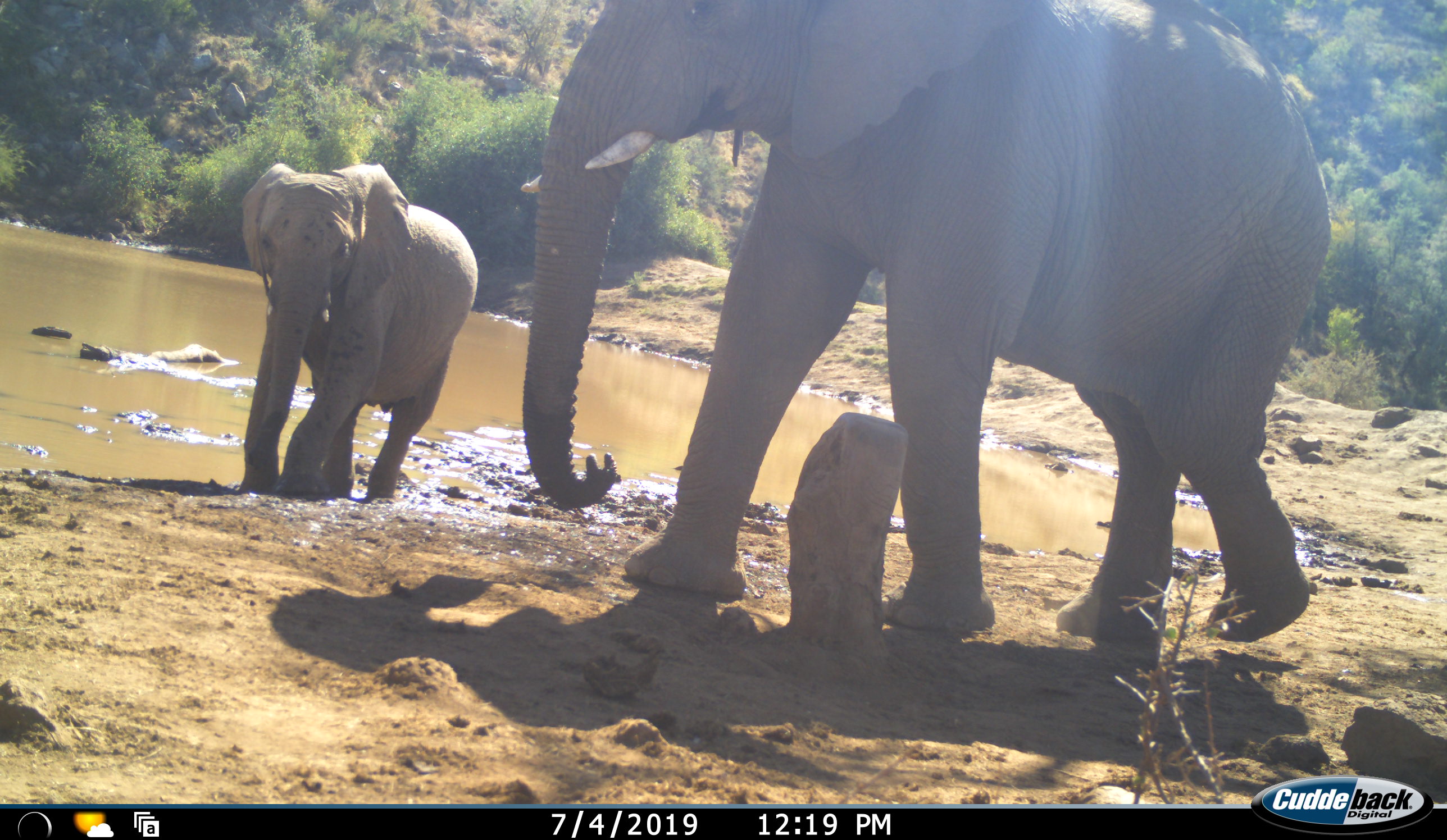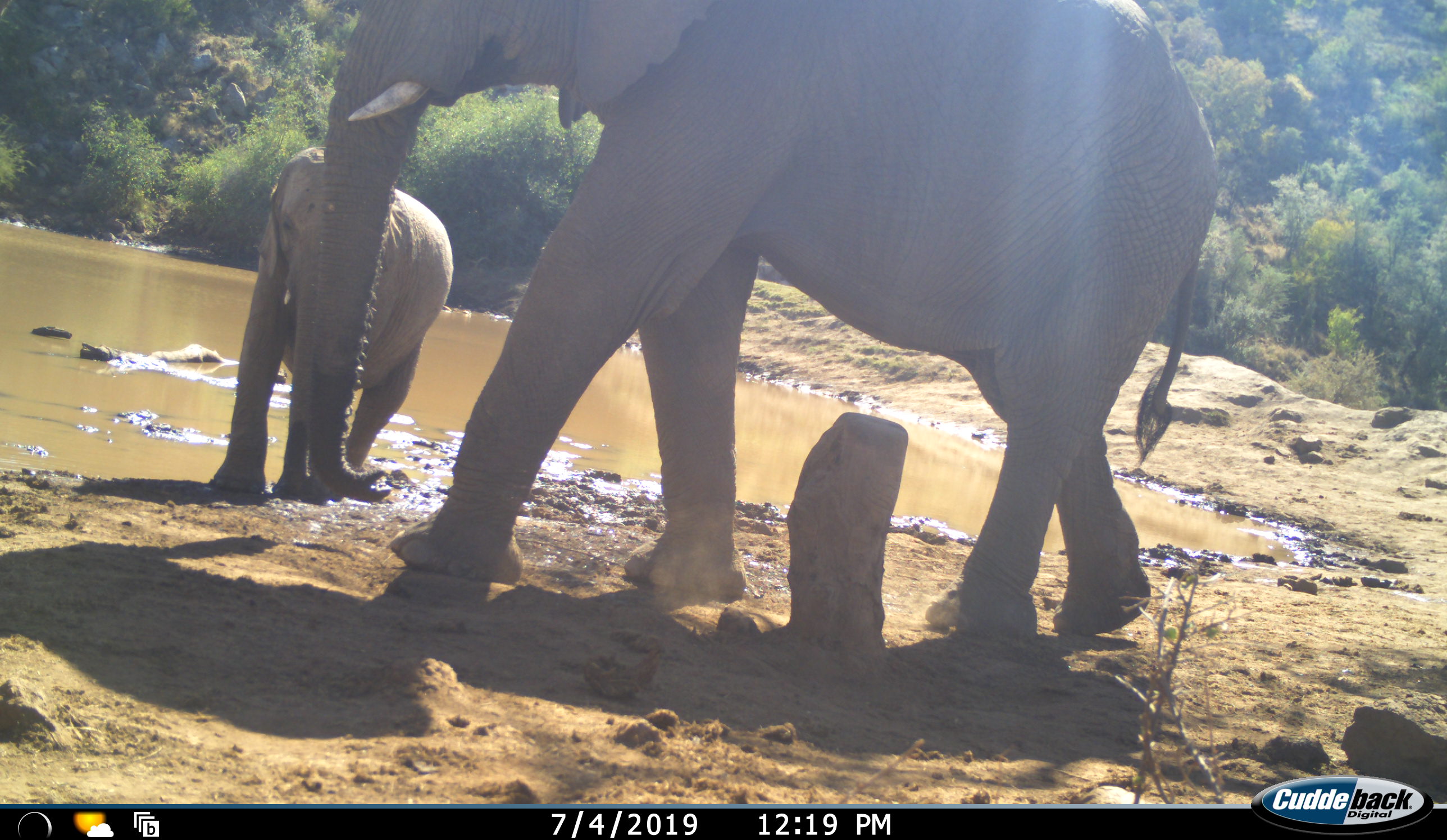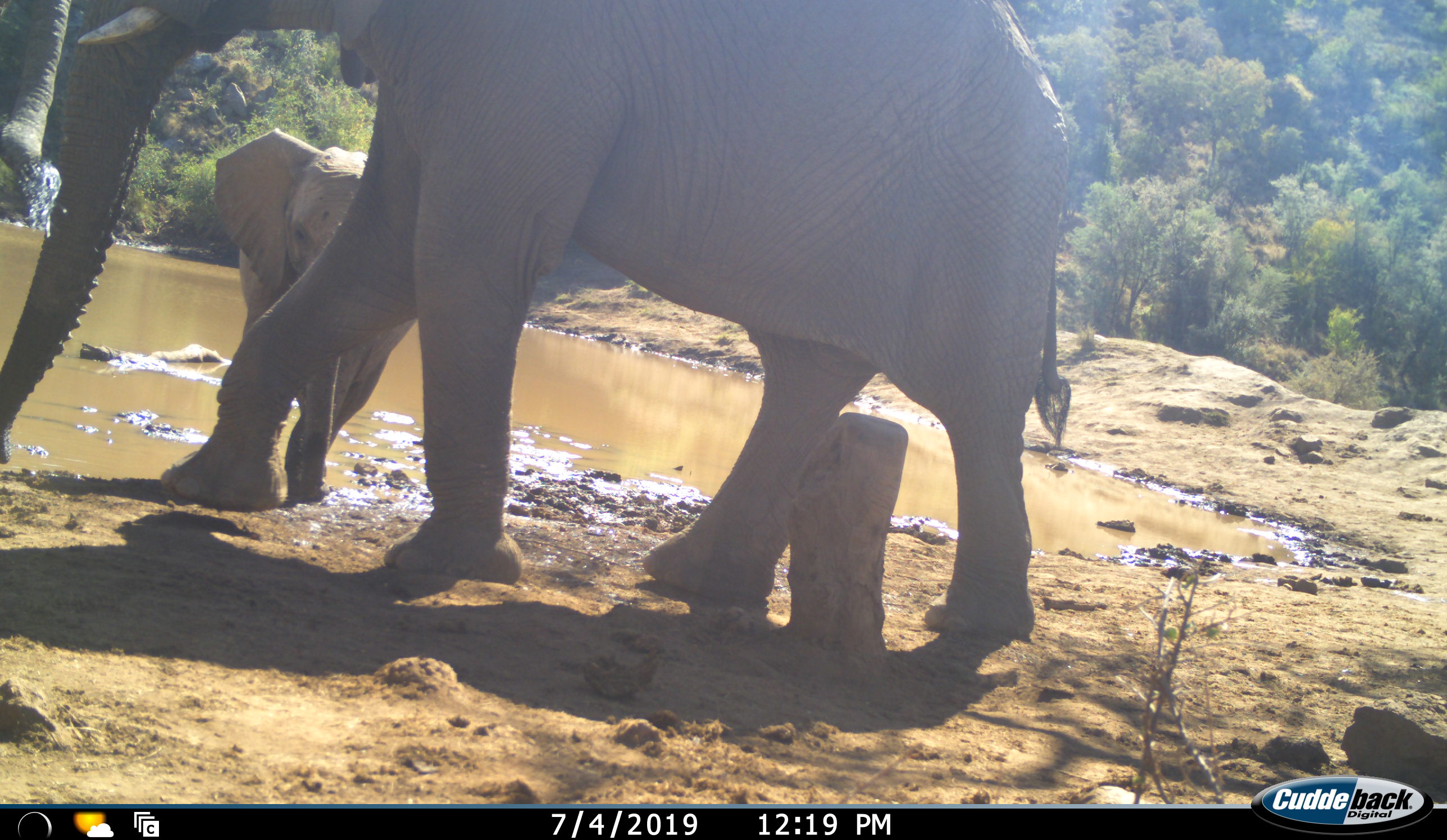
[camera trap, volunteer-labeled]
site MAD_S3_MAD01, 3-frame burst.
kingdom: Animalia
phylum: Chordata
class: Mammalia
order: Proboscidea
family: Elephantidae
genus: Loxodonta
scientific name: Loxodonta africana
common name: african bush elephant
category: elephant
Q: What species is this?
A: Elephant (african bush elephant) (Loxodonta africana).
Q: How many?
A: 2.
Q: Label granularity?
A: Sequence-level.